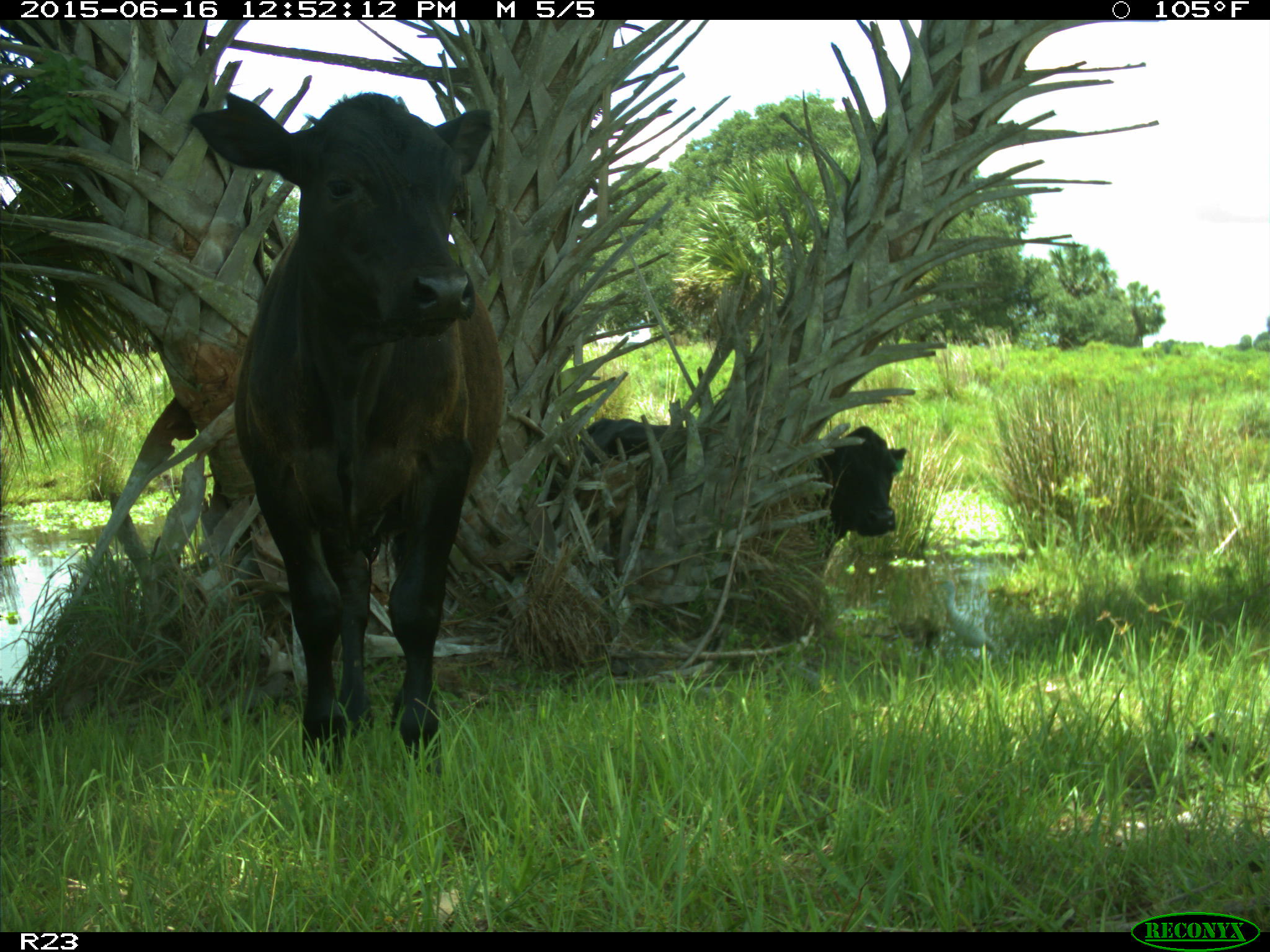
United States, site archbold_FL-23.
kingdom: Animalia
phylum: Chordata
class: Mammalia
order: Artiodactyla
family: Bovidae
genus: Bos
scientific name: Bos taurus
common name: domestic cow